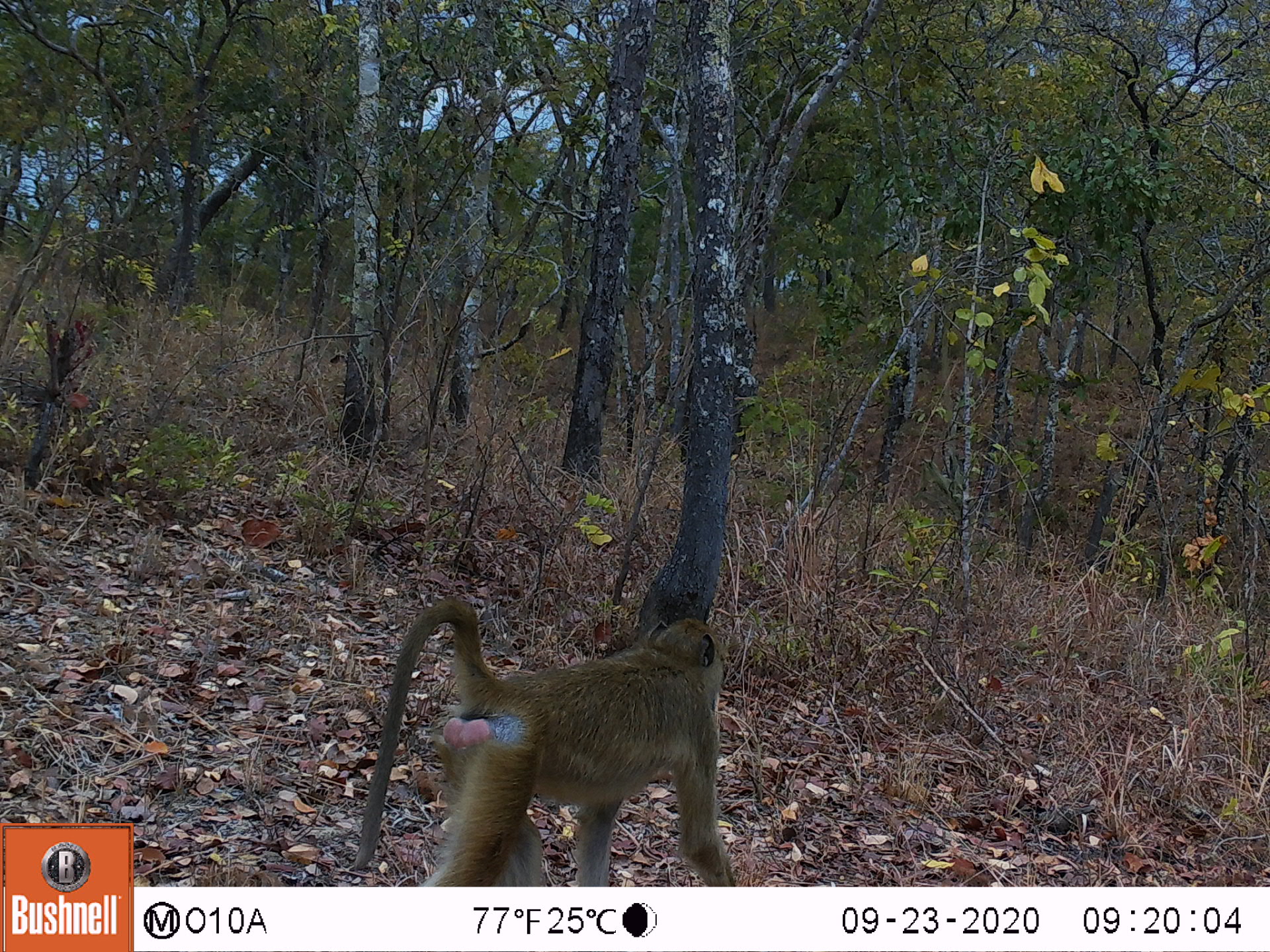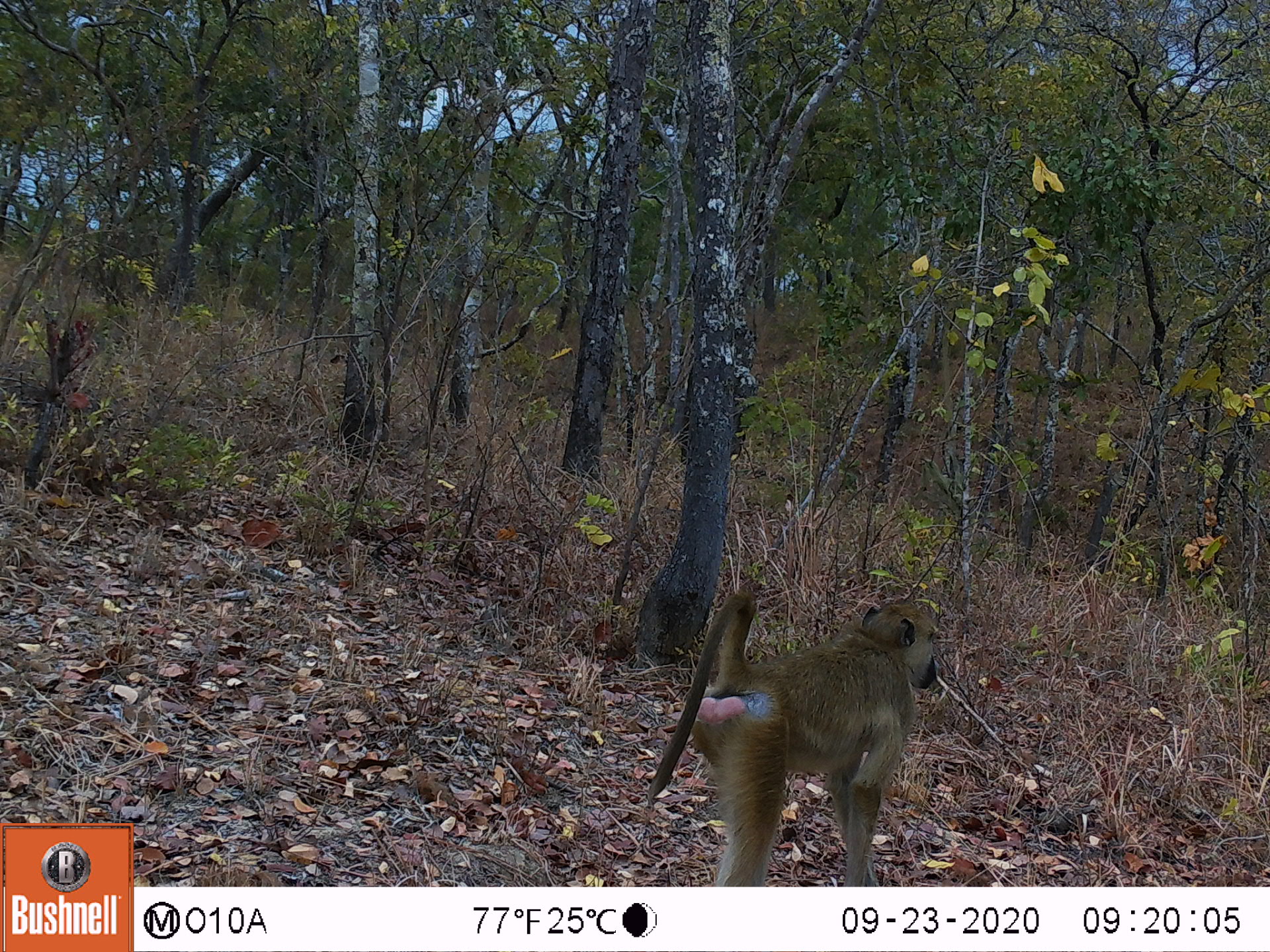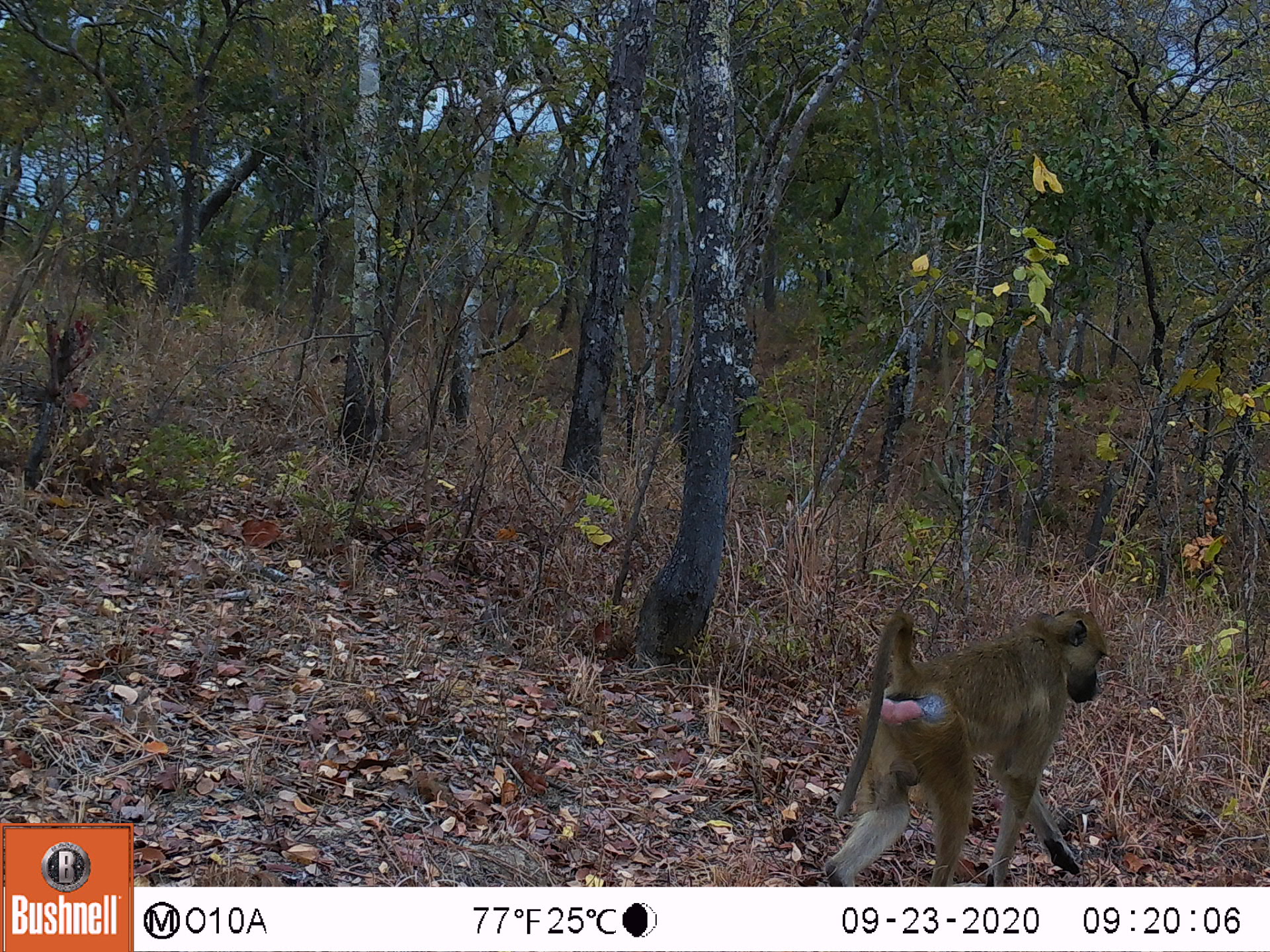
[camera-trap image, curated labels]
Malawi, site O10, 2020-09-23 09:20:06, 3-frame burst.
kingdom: Animalia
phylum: Chordata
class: Mammalia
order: Primates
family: Cercopithecidae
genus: Papio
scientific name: Papio cynocephalus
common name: yellow baboon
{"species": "yellow baboon (Papio cynocephalus)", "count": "1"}